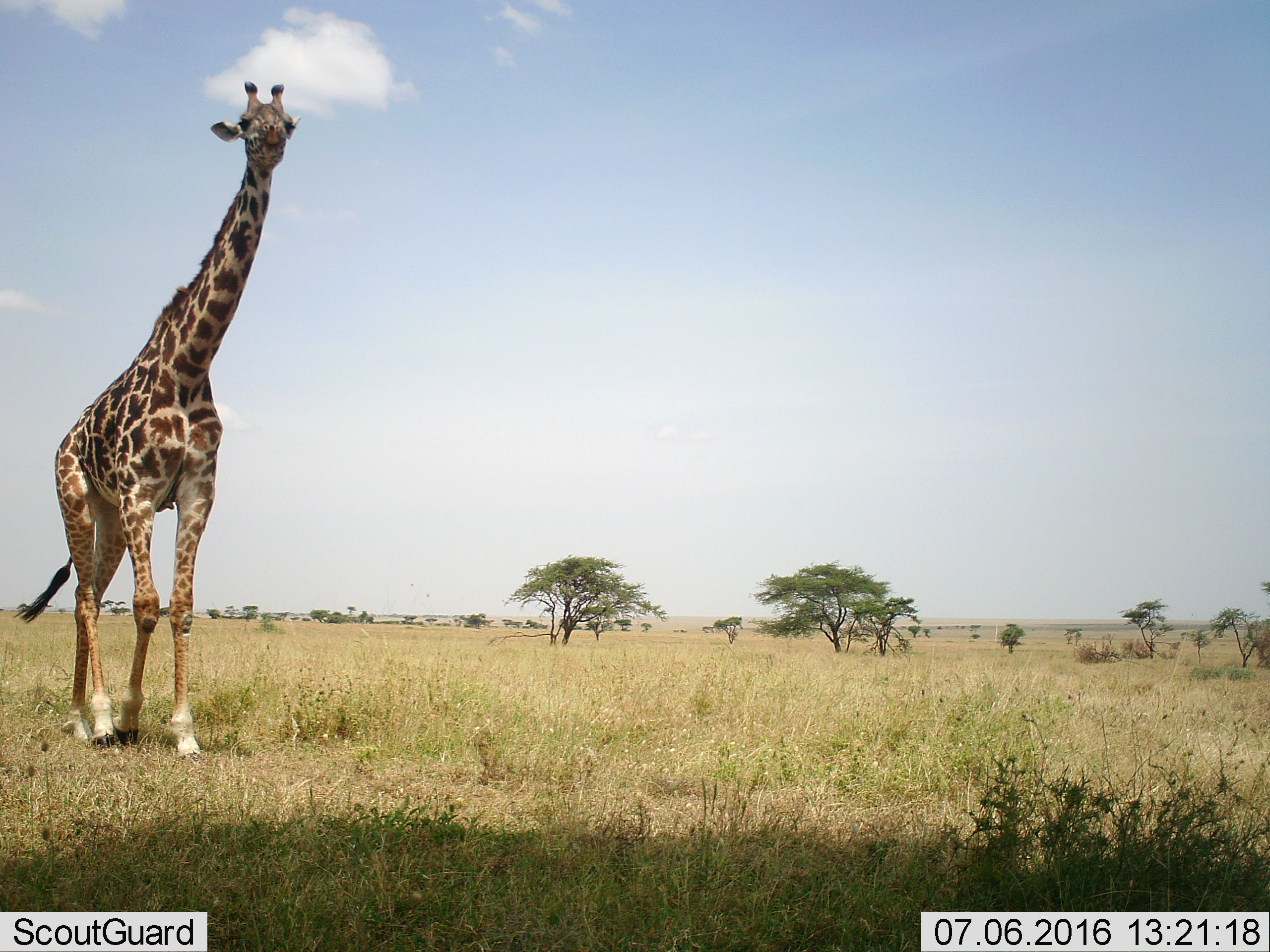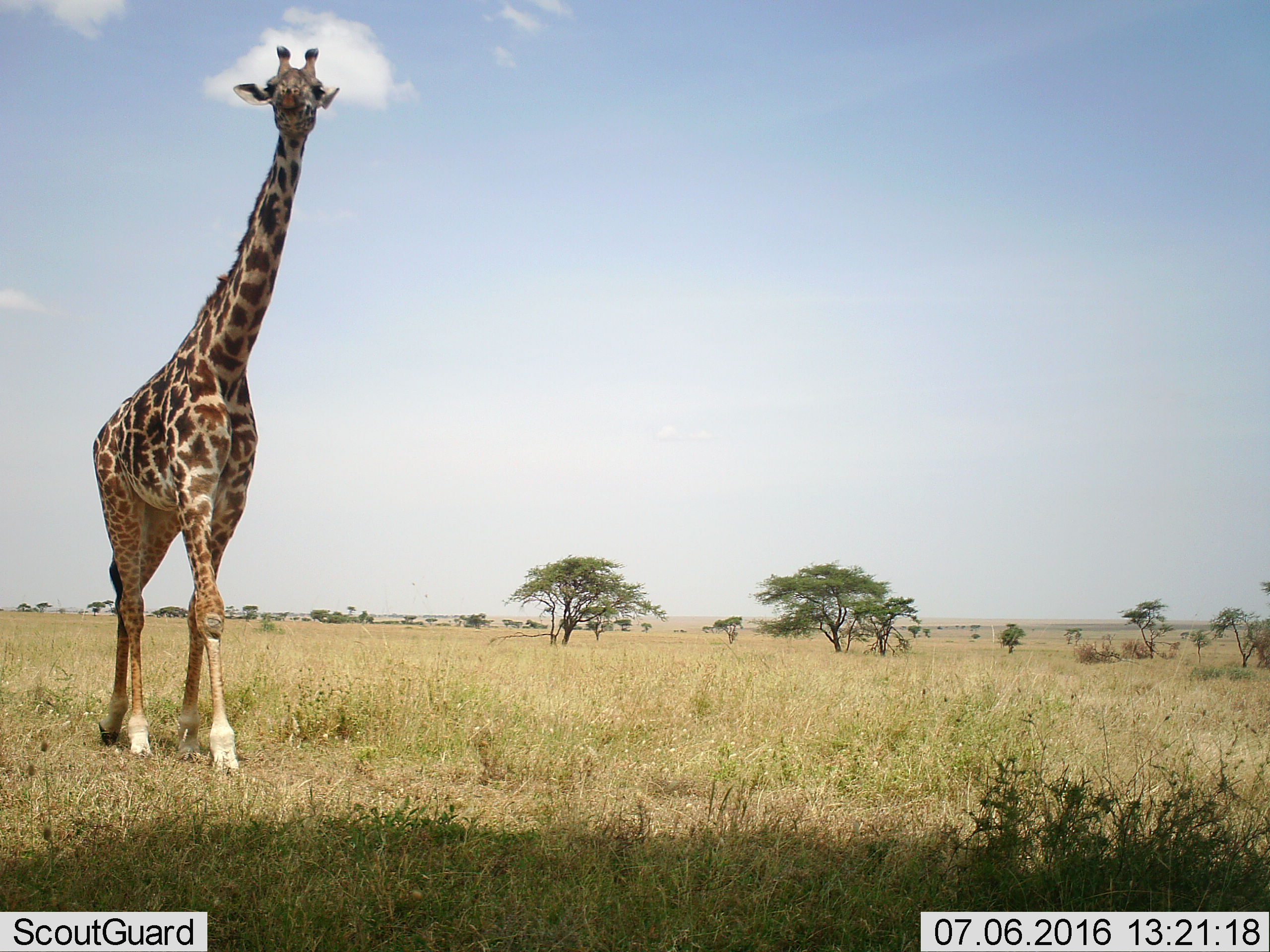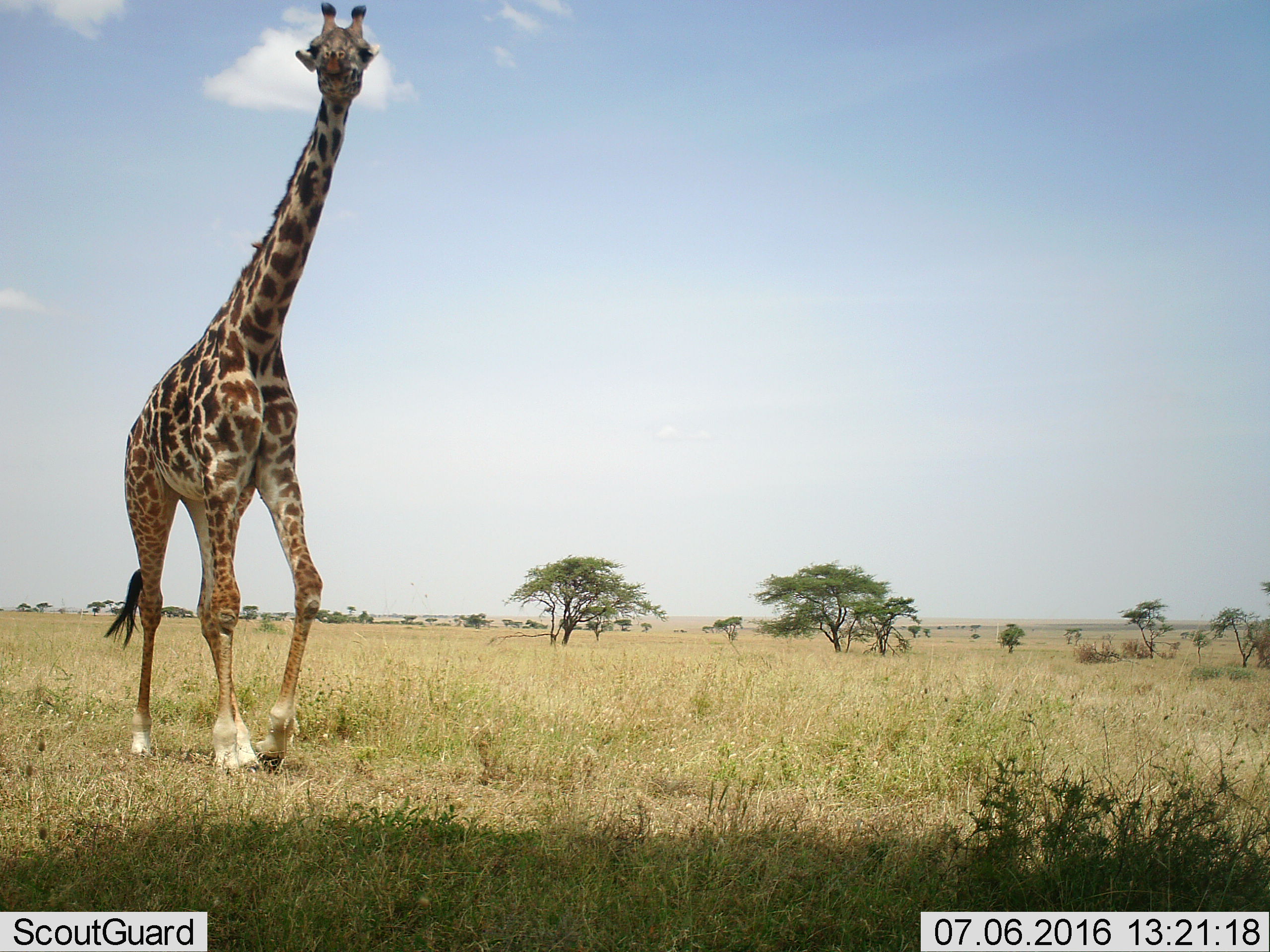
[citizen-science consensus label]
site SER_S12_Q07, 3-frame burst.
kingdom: Animalia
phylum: Chordata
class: Mammalia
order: Artiodactyla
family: Giraffidae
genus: Giraffa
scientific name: Giraffa camelopardalis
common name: giraffe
Giraffe (Giraffa camelopardalis), count 1. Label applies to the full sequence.